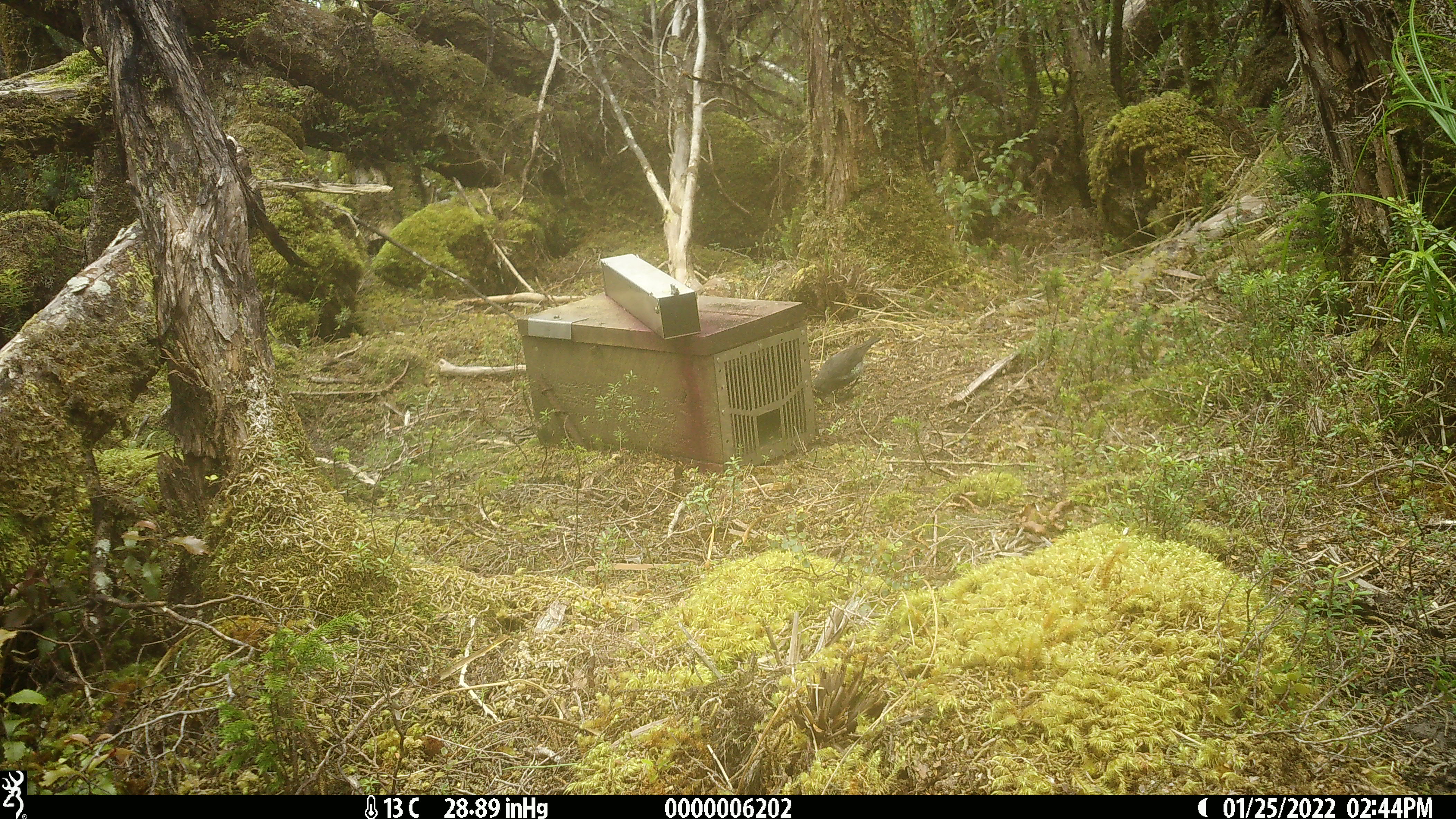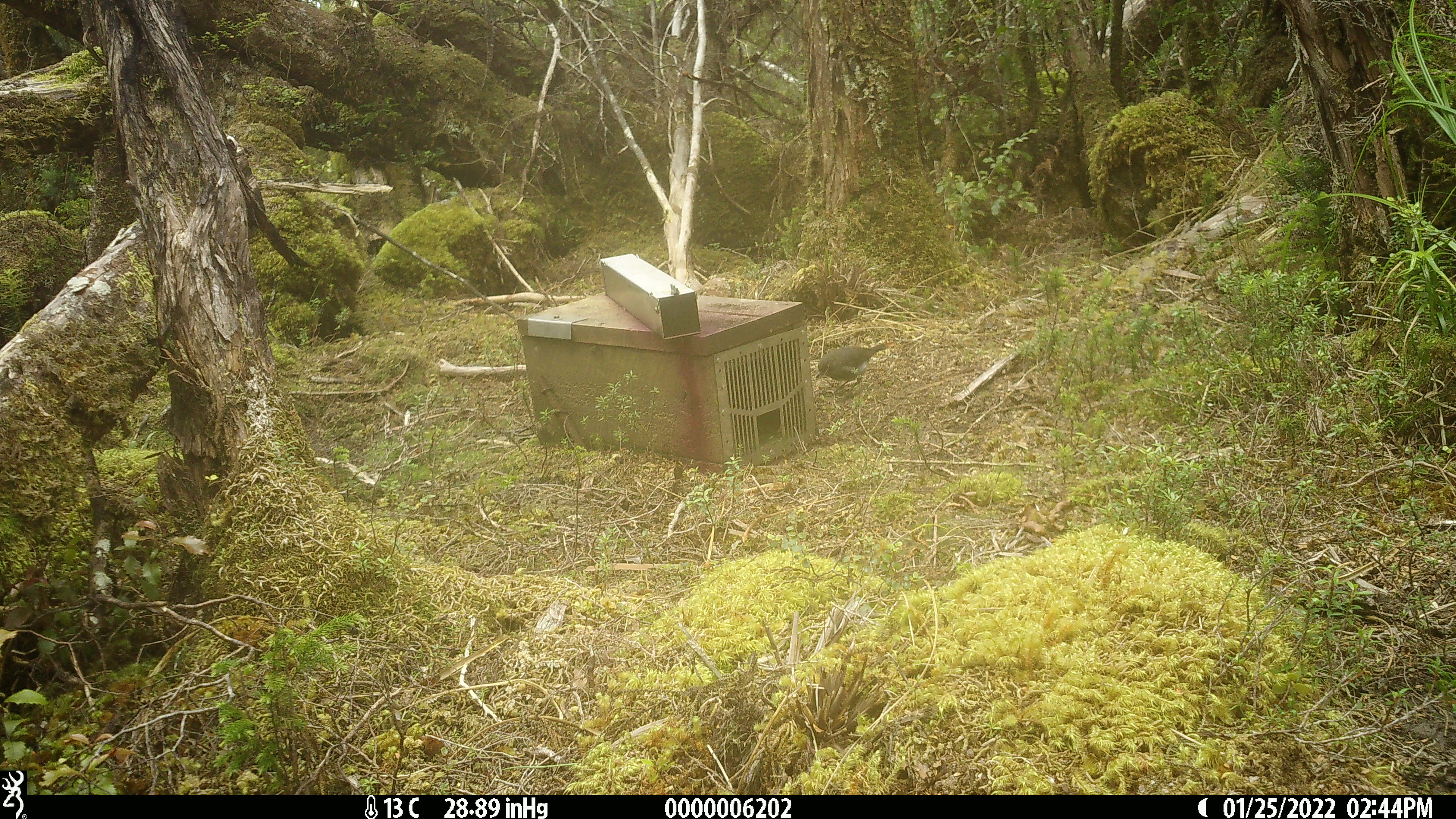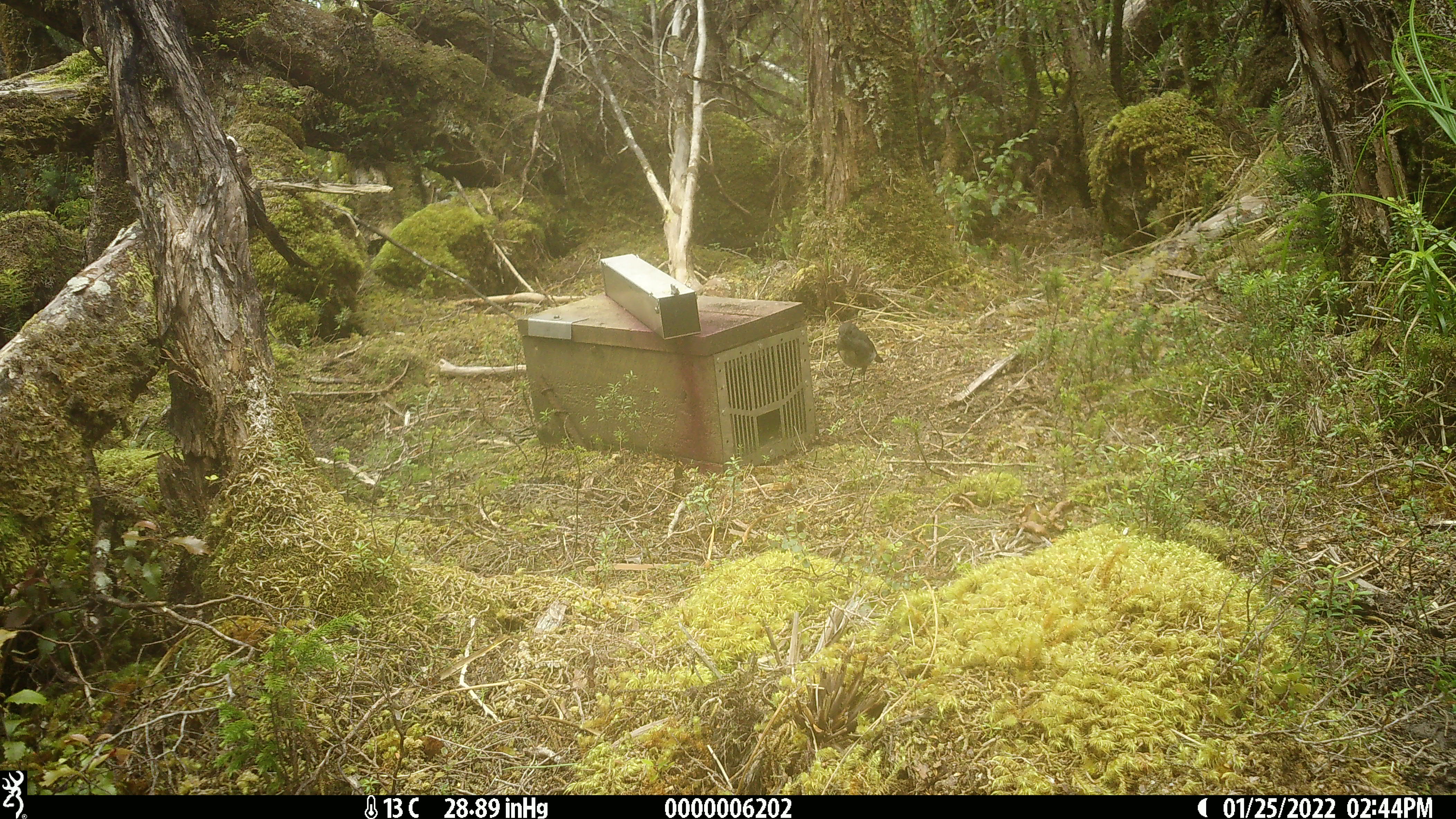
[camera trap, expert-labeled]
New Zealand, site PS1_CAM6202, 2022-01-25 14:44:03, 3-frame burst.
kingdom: Animalia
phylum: Chordata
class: Aves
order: Passeriformes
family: Petroicidae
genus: Petroica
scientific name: Petroica australis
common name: new zealand robin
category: robin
Robin (new zealand robin) (Petroica australis).